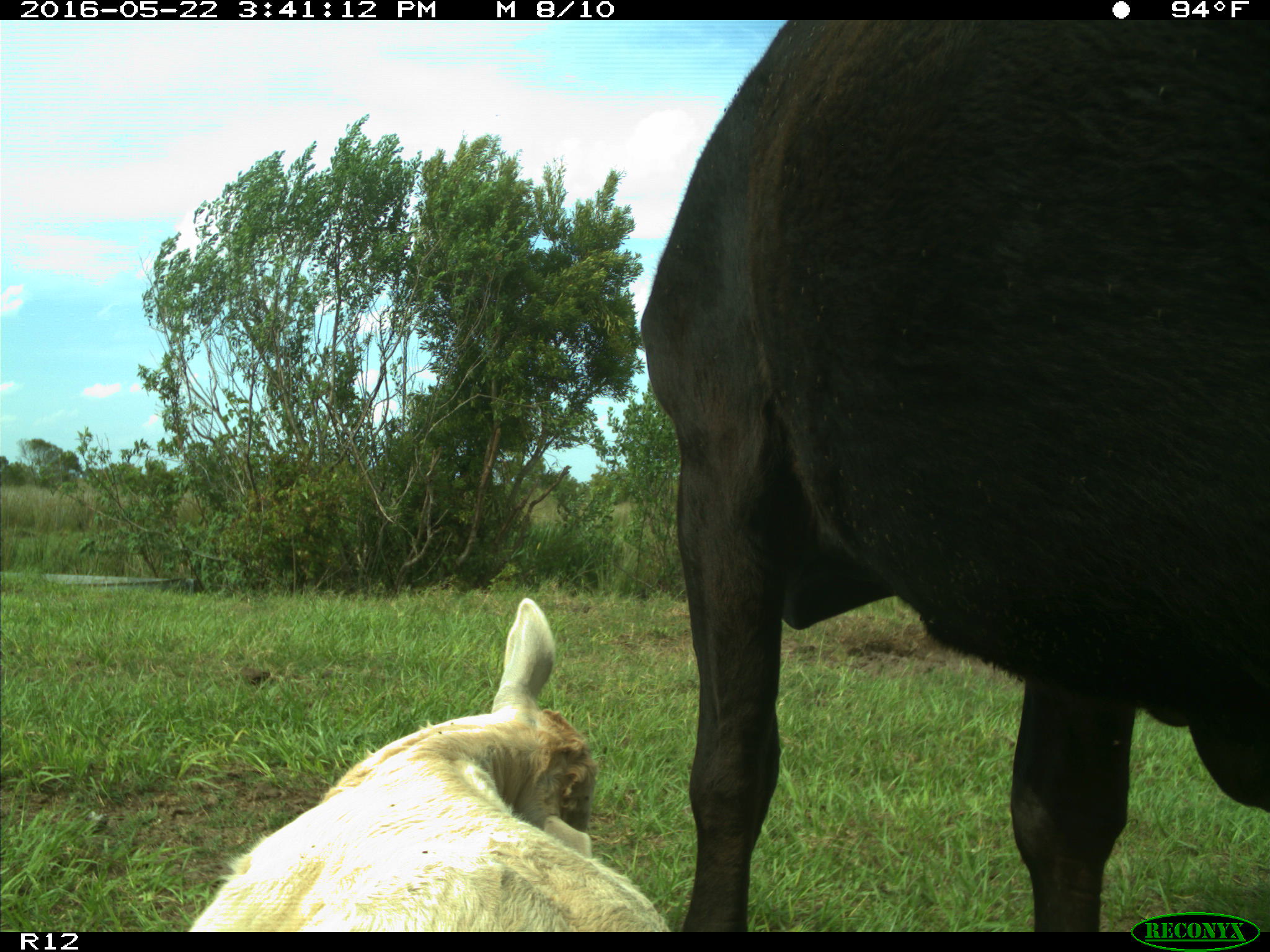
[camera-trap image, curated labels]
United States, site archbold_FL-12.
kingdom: Animalia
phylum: Chordata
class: Mammalia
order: Artiodactyla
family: Bovidae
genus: Bos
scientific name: Bos taurus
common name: domestic cow